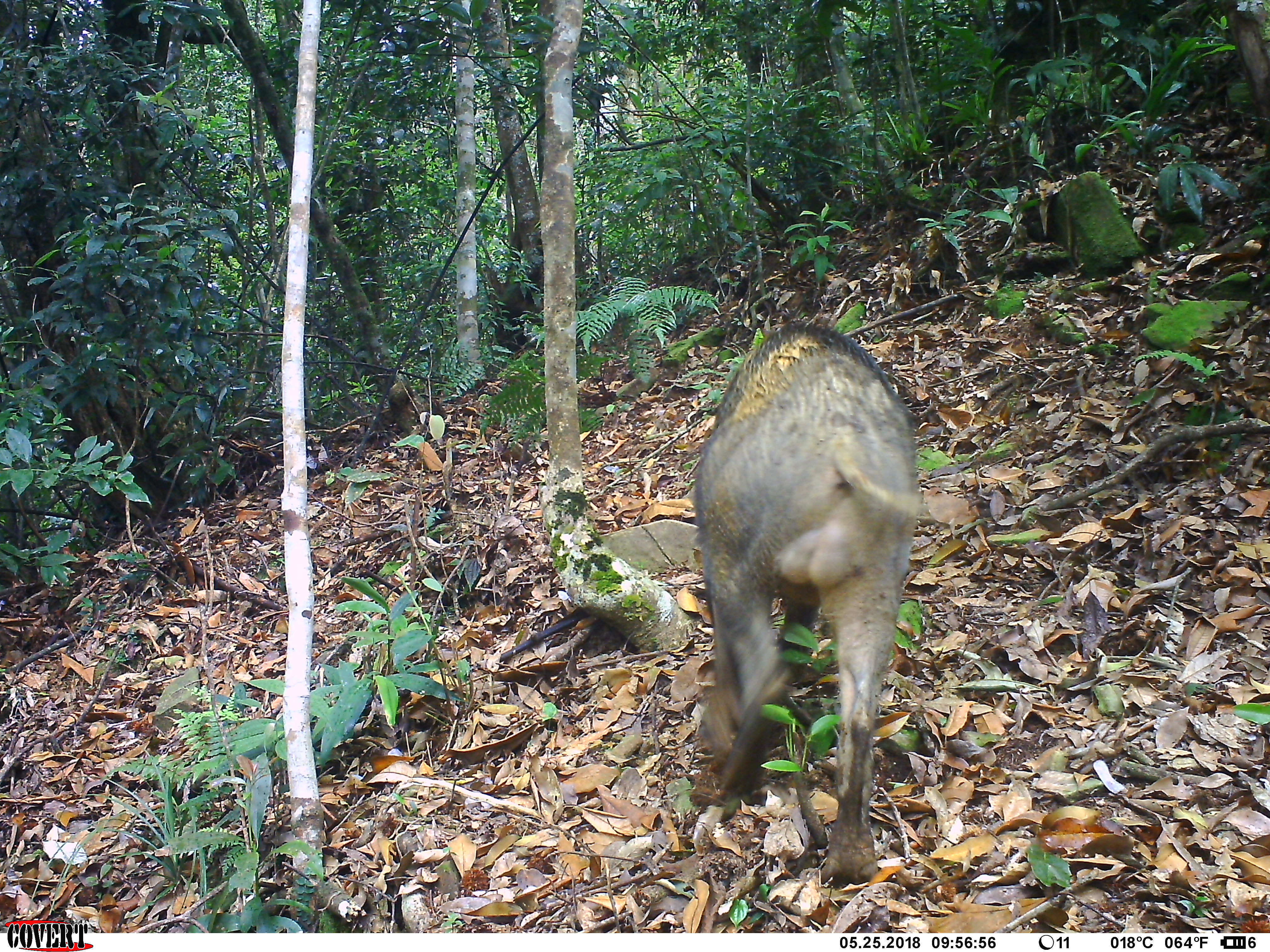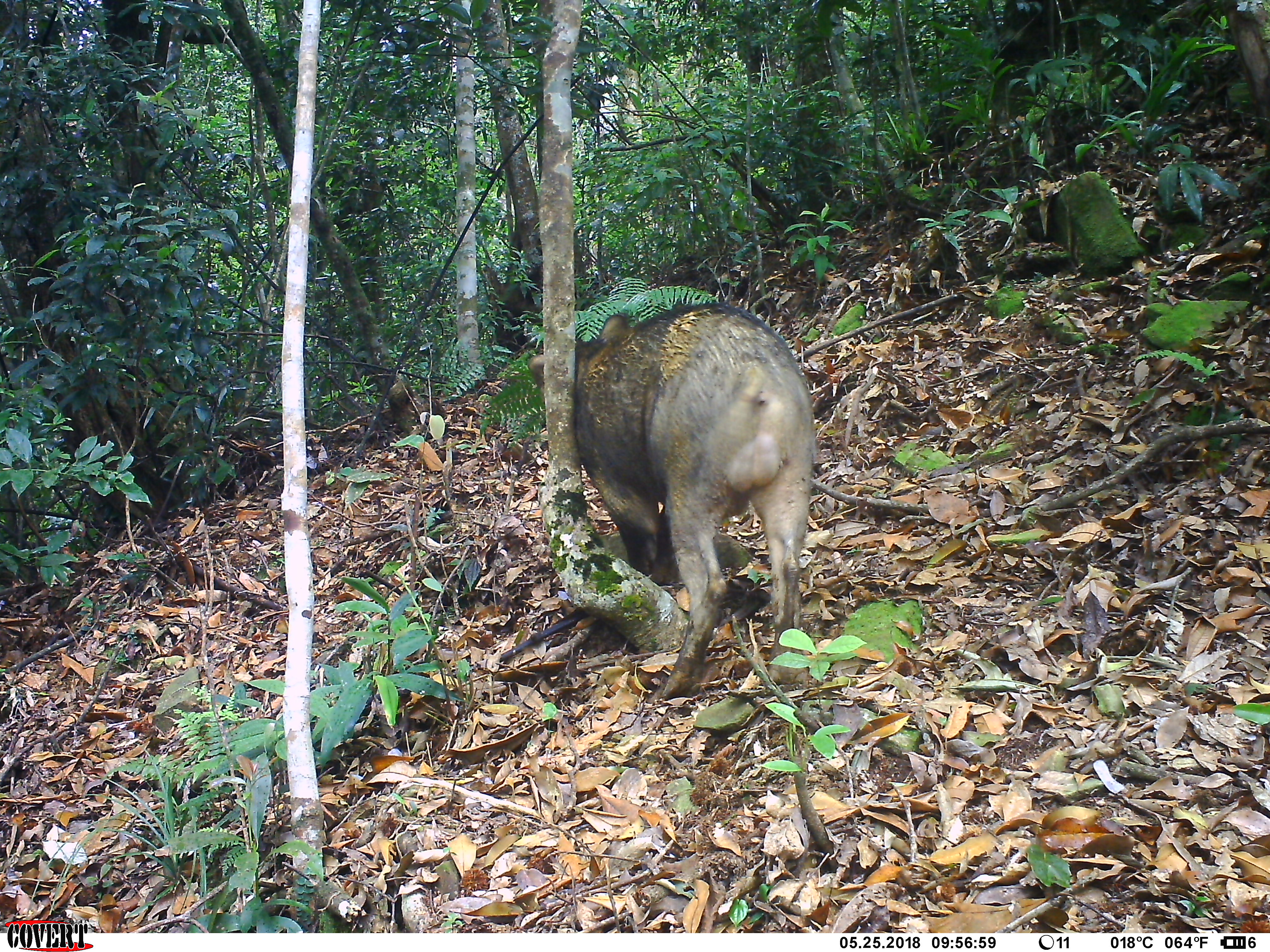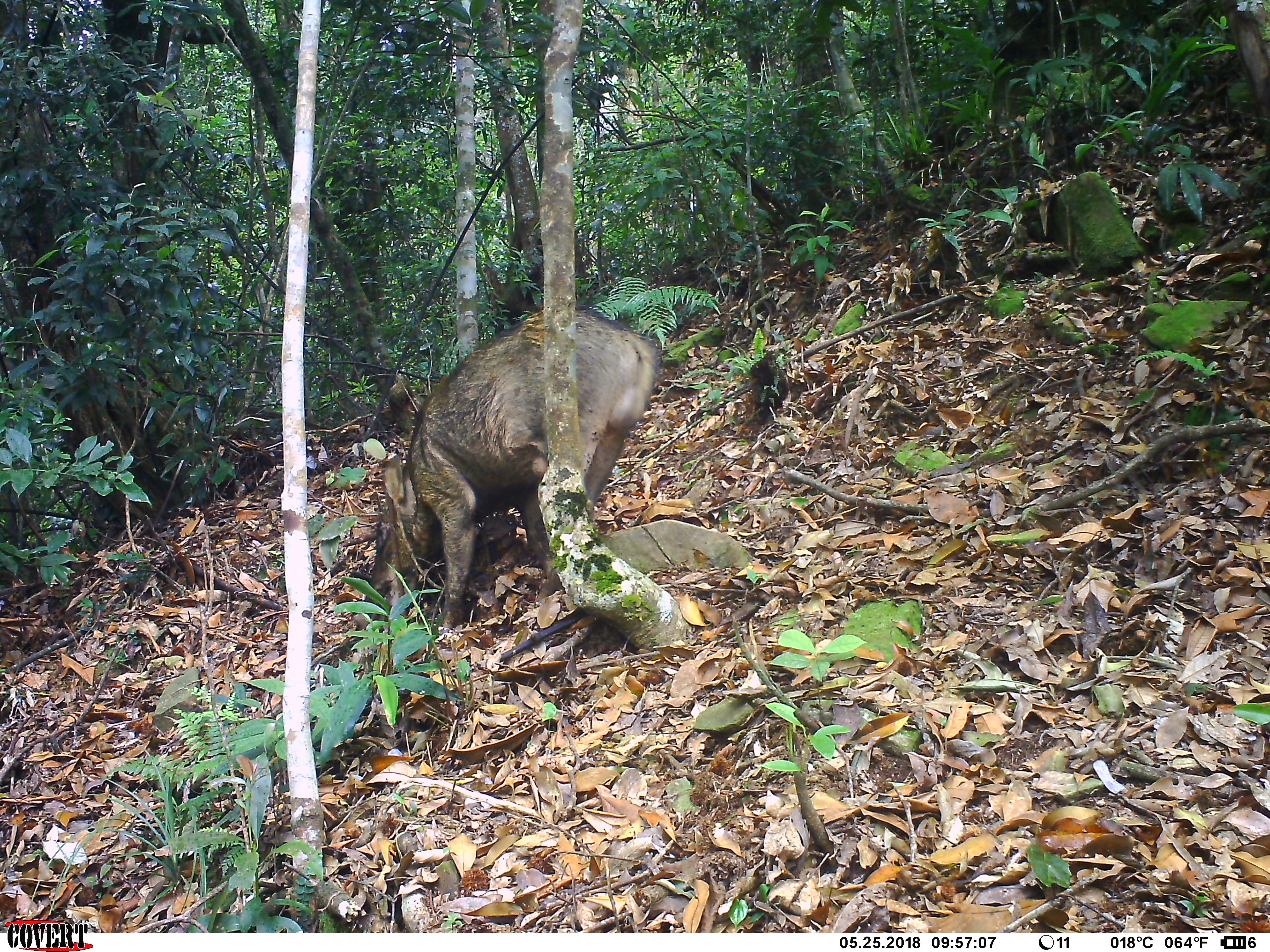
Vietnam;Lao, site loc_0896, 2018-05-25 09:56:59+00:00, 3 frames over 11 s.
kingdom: Animalia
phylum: Chordata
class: Mammalia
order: Artiodactyla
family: Suidae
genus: Sus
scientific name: Sus scrofa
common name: eurasian wild pig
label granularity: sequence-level